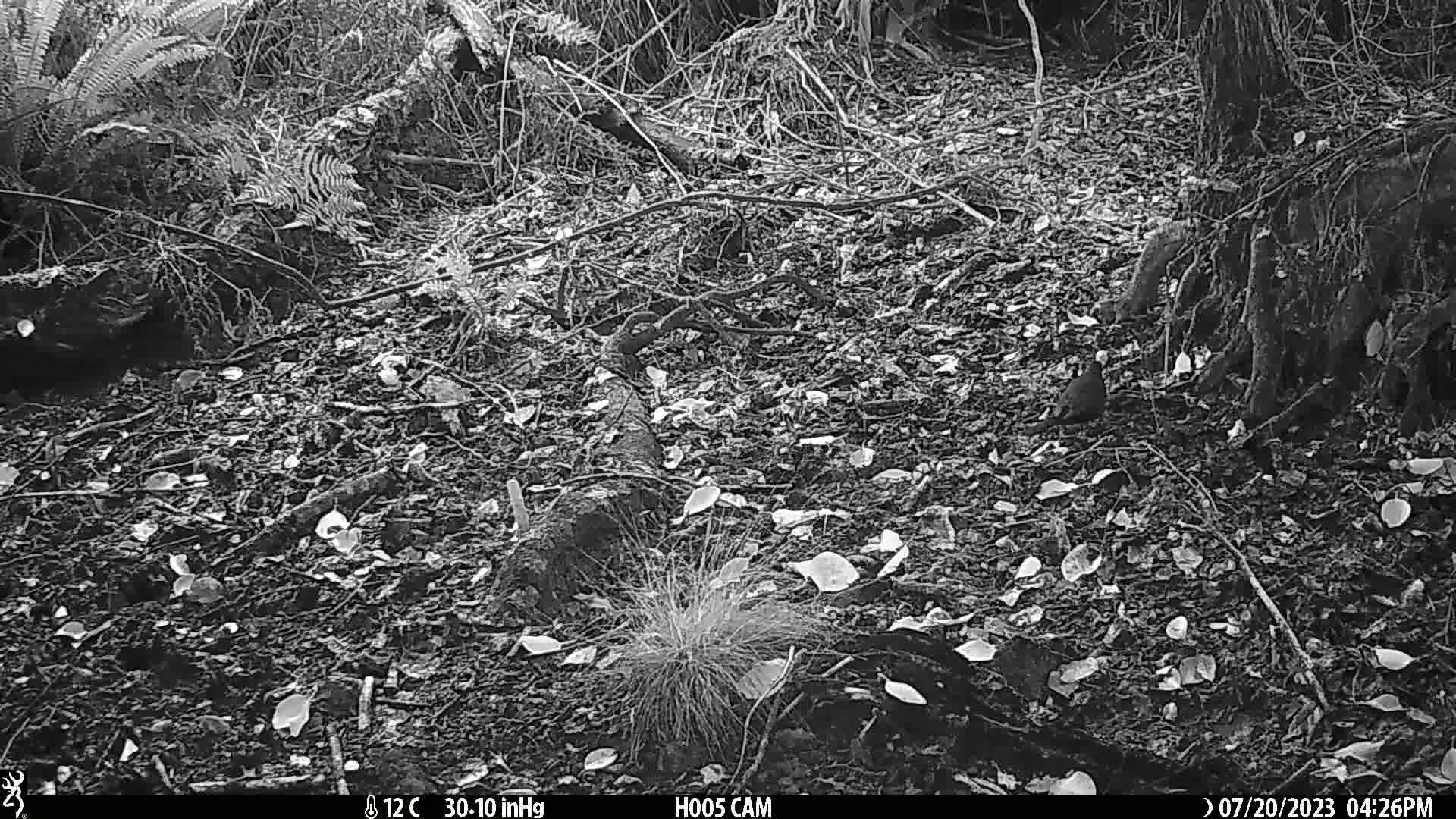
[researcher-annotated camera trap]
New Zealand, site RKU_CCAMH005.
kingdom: Animalia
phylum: Chordata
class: Aves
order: Passeriformes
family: Turdidae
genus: Turdus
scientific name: Turdus merula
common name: eurasian blackbird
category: blackbird